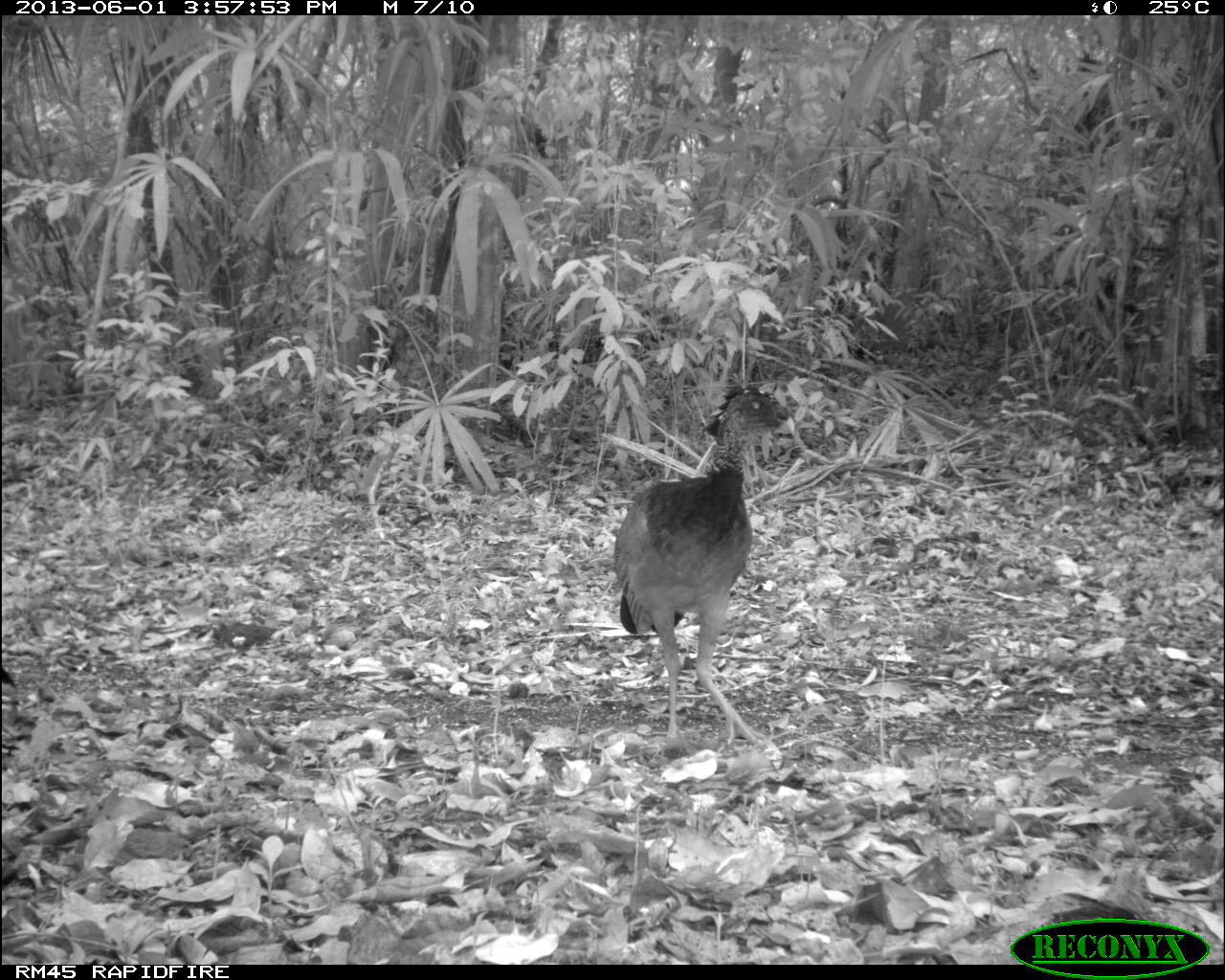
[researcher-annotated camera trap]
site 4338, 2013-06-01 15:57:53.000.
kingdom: Animalia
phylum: Chordata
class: Aves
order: Galliformes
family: Cracidae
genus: Crax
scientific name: Crax rubra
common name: great curassow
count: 2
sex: female